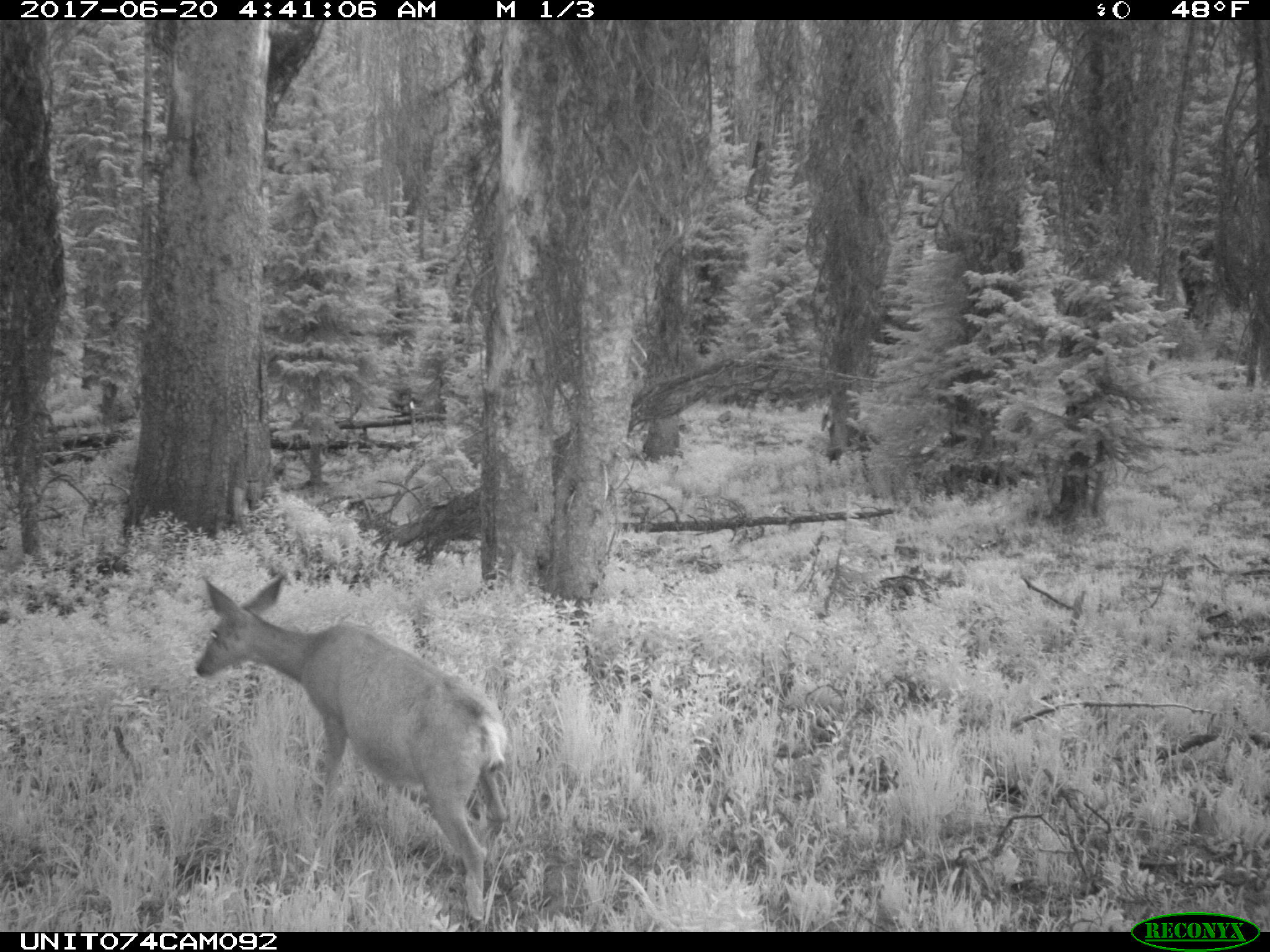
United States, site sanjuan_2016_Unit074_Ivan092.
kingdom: Animalia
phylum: Chordata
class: Mammalia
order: Artiodactyla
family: Cervidae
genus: Odocoileus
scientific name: Odocoileus hemionus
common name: mule deer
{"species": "Odocoileus hemionus (mule deer)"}